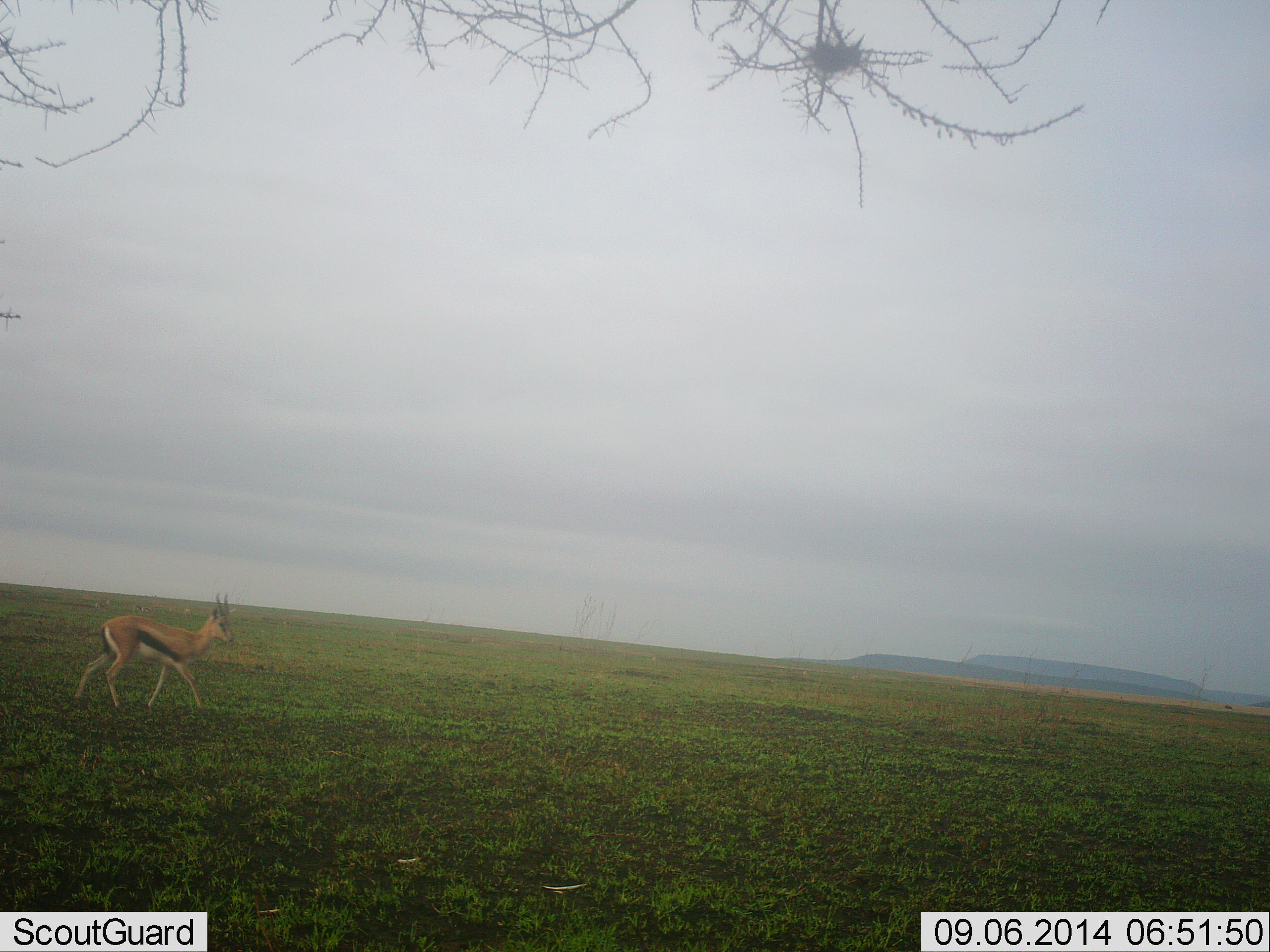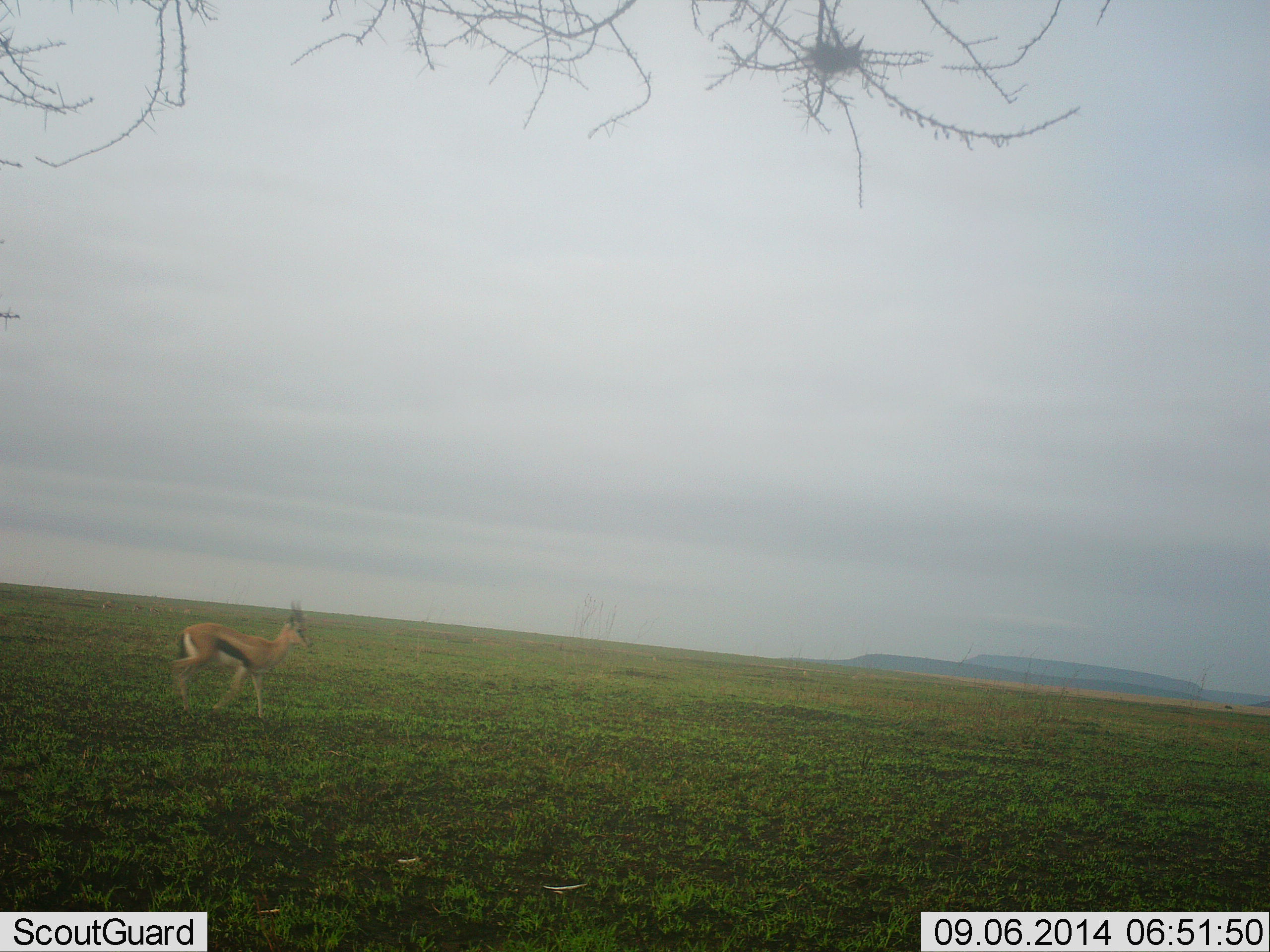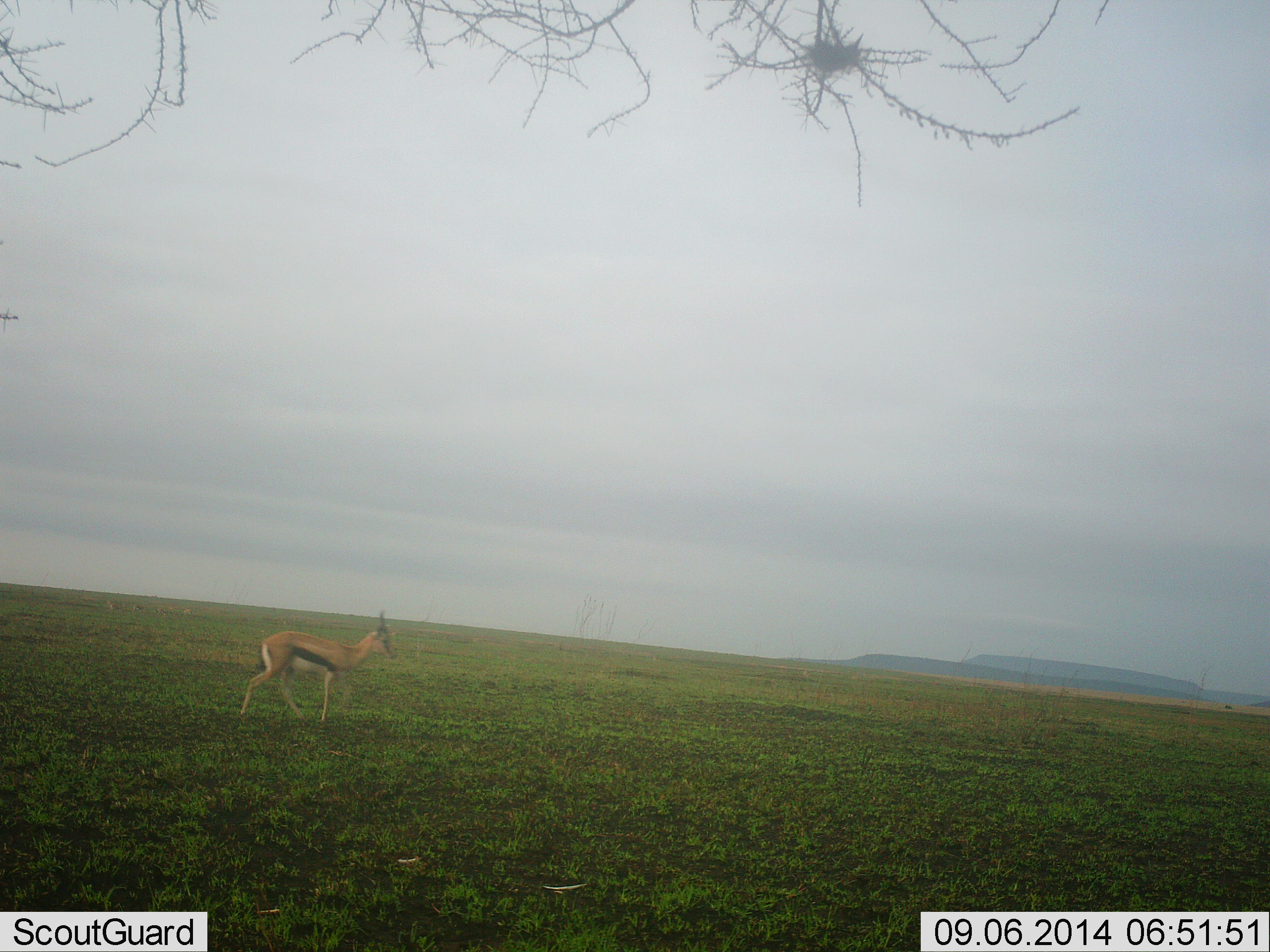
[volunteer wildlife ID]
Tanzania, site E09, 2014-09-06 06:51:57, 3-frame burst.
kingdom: Animalia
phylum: Chordata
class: Mammalia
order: Artiodactyla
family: Bovidae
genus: Eudorcas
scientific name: Eudorcas thomsonii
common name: thomson's gazelle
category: gazellethomsons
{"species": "gazellethomsons (thomson's gazelle) (Eudorcas thomsonii)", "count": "1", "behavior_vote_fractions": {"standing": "10%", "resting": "0%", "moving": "100%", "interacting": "0%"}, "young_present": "0%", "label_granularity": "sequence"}